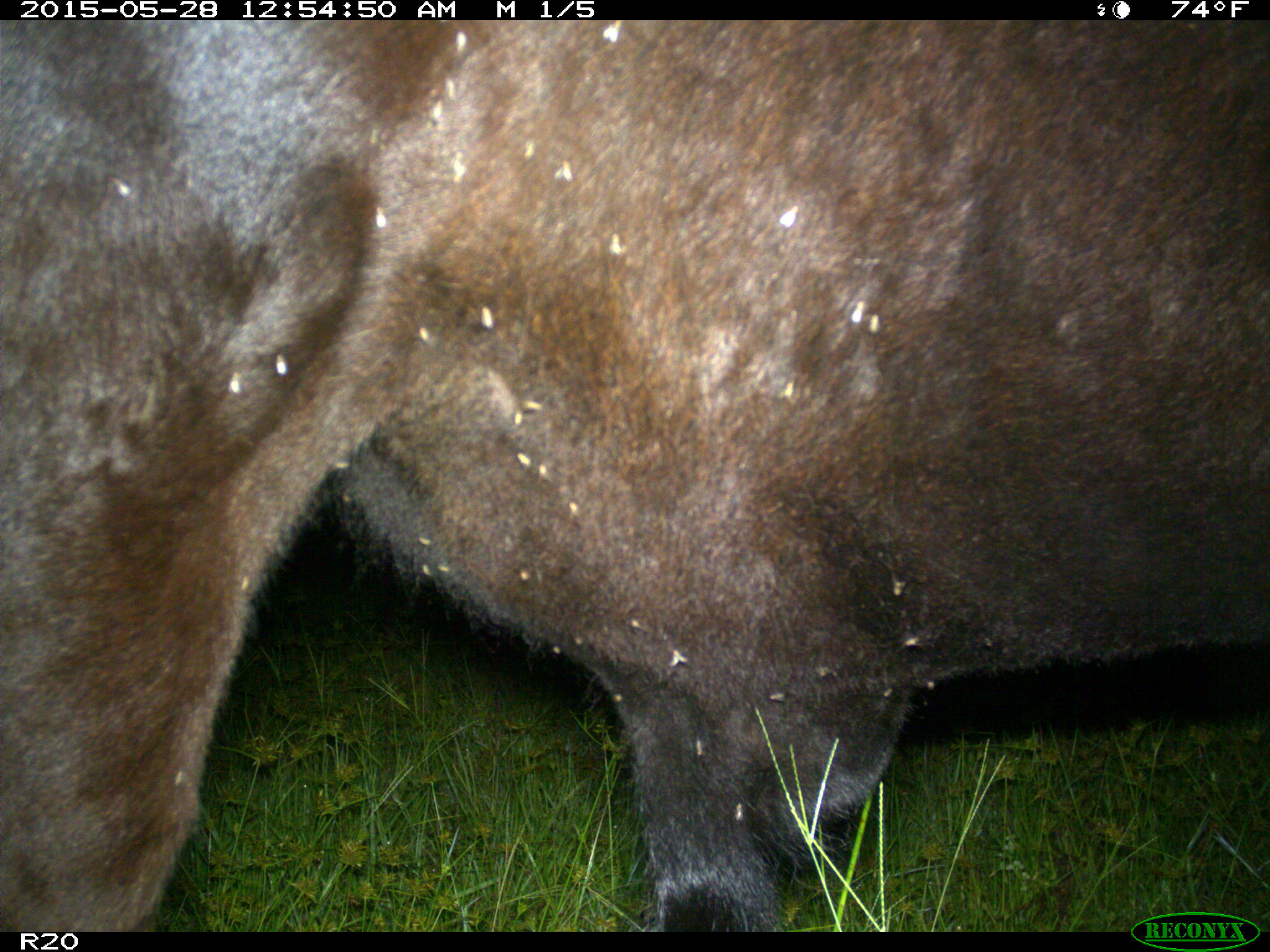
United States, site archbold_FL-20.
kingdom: Animalia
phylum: Chordata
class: Mammalia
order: Artiodactyla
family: Bovidae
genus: Bos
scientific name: Bos taurus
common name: domestic cow